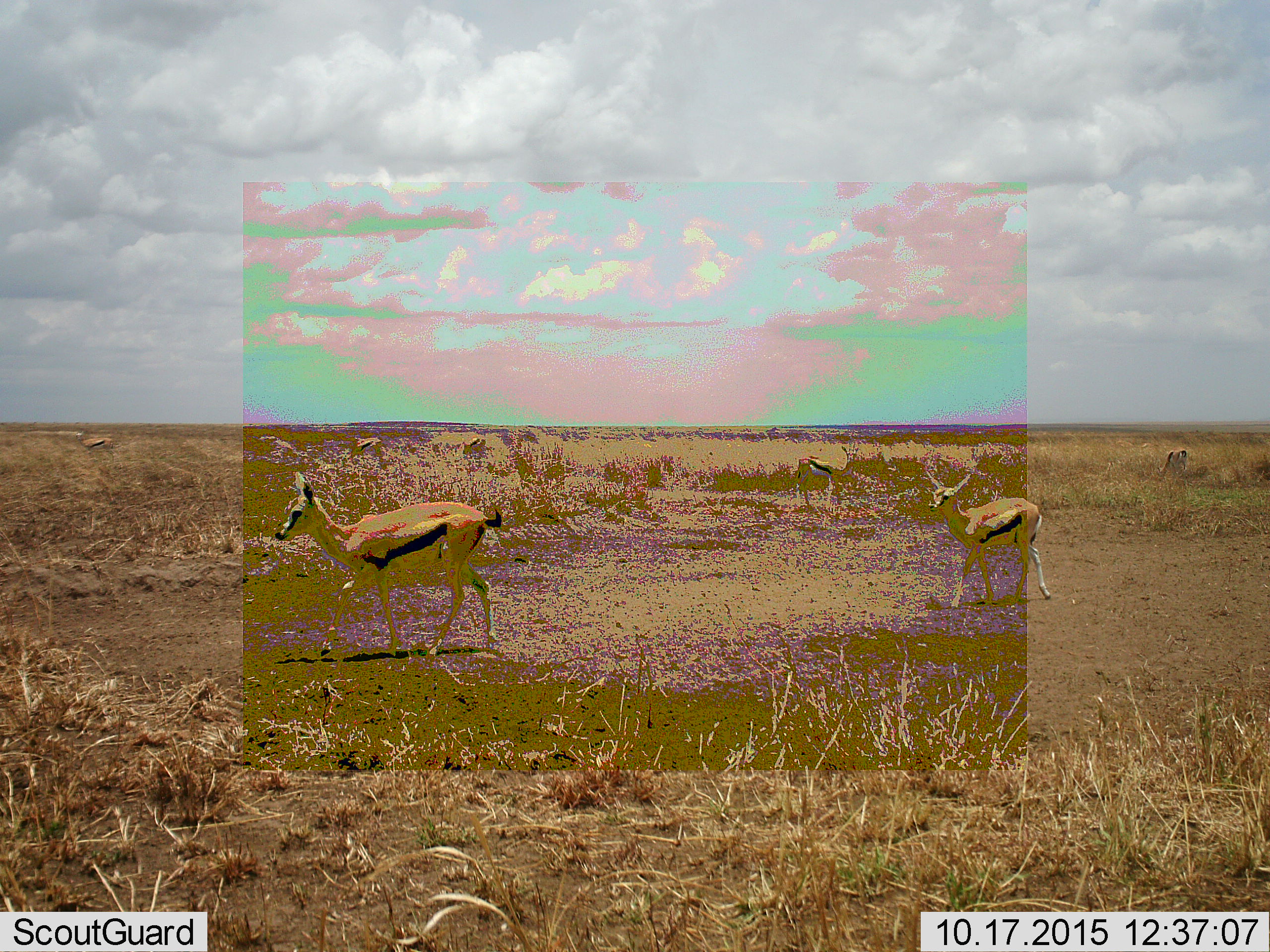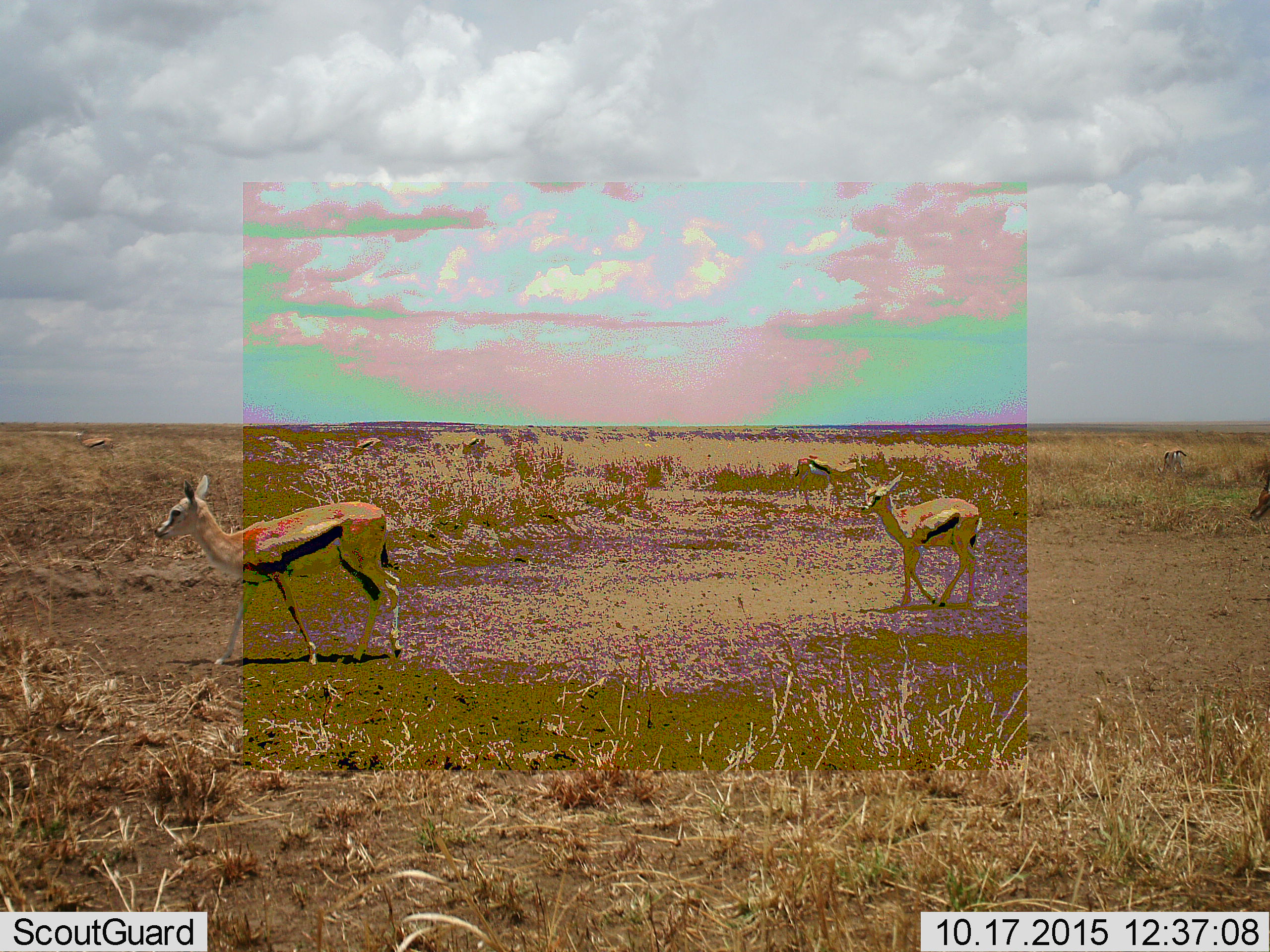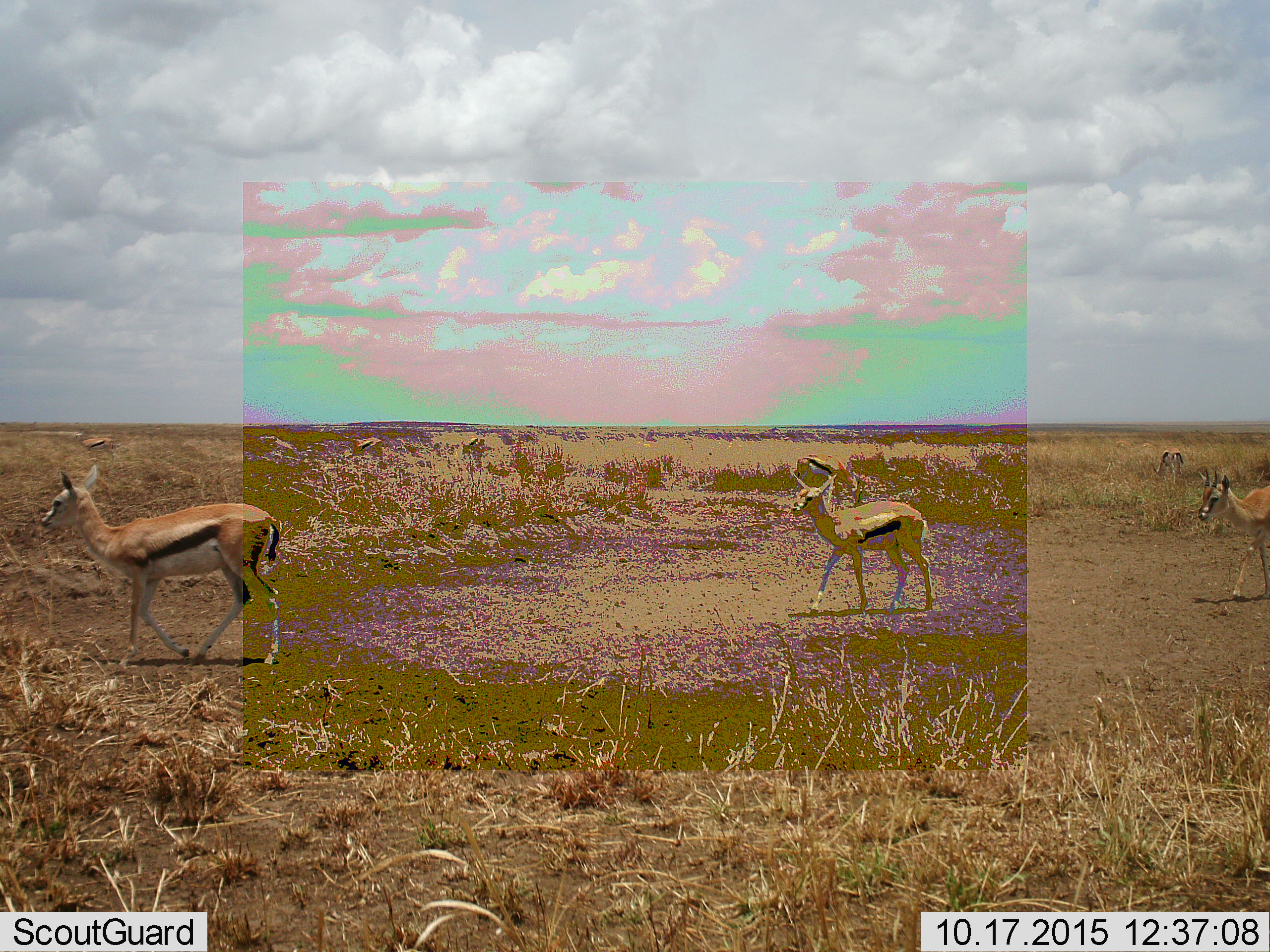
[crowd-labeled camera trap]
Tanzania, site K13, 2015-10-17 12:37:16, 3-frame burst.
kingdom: Animalia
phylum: Chordata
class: Mammalia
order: Artiodactyla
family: Bovidae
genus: Eudorcas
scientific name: Eudorcas thomsonii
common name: thomson's gazelle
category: gazellethomsons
Gazellethomsons (thomson's gazelle) (Eudorcas thomsonii), count 8. Behavior (volunteer vote fractions): standing 60%, resting 0%, moving 100%, interacting 0%. Young present (vote fraction): 10%. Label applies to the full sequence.